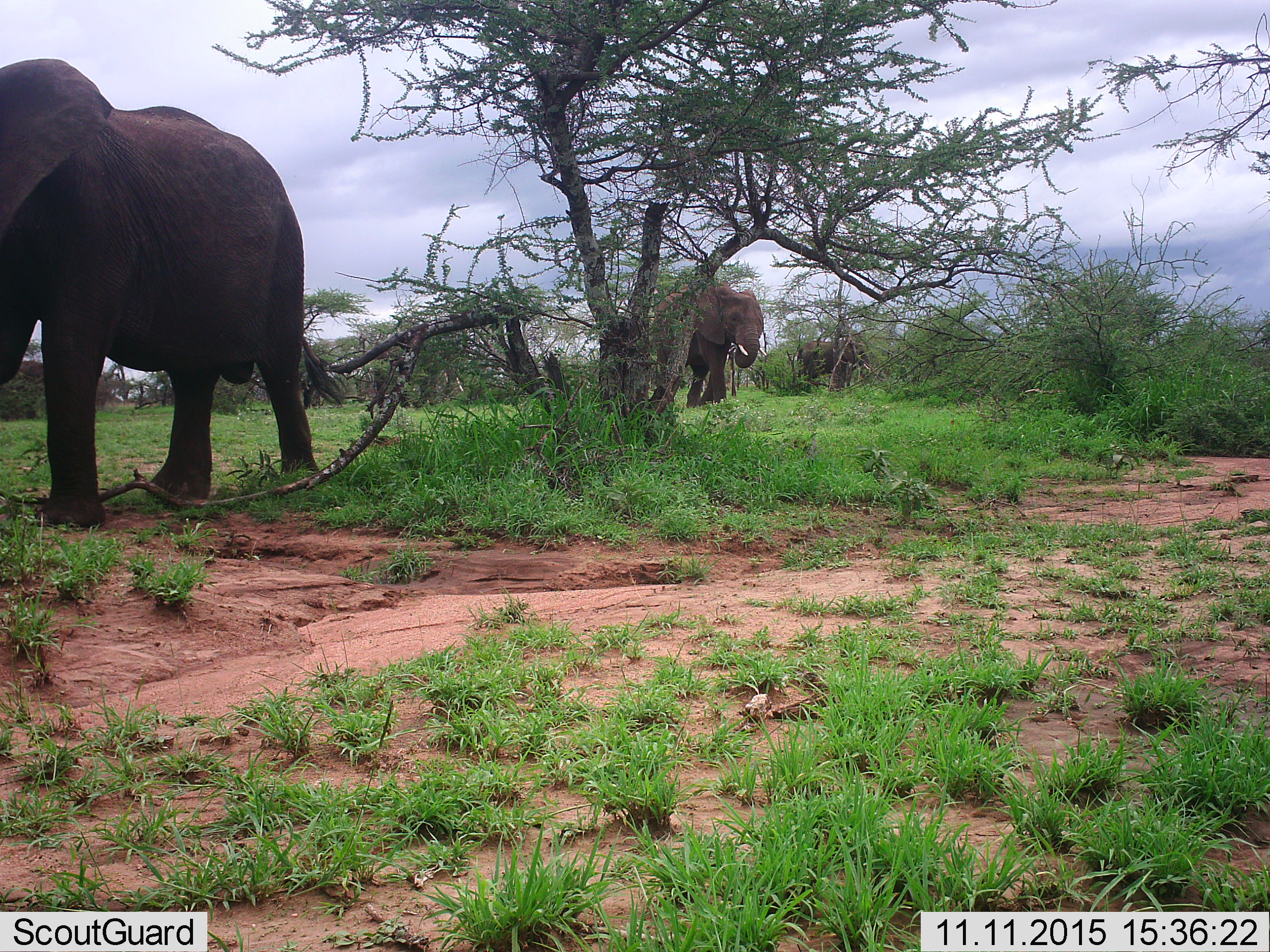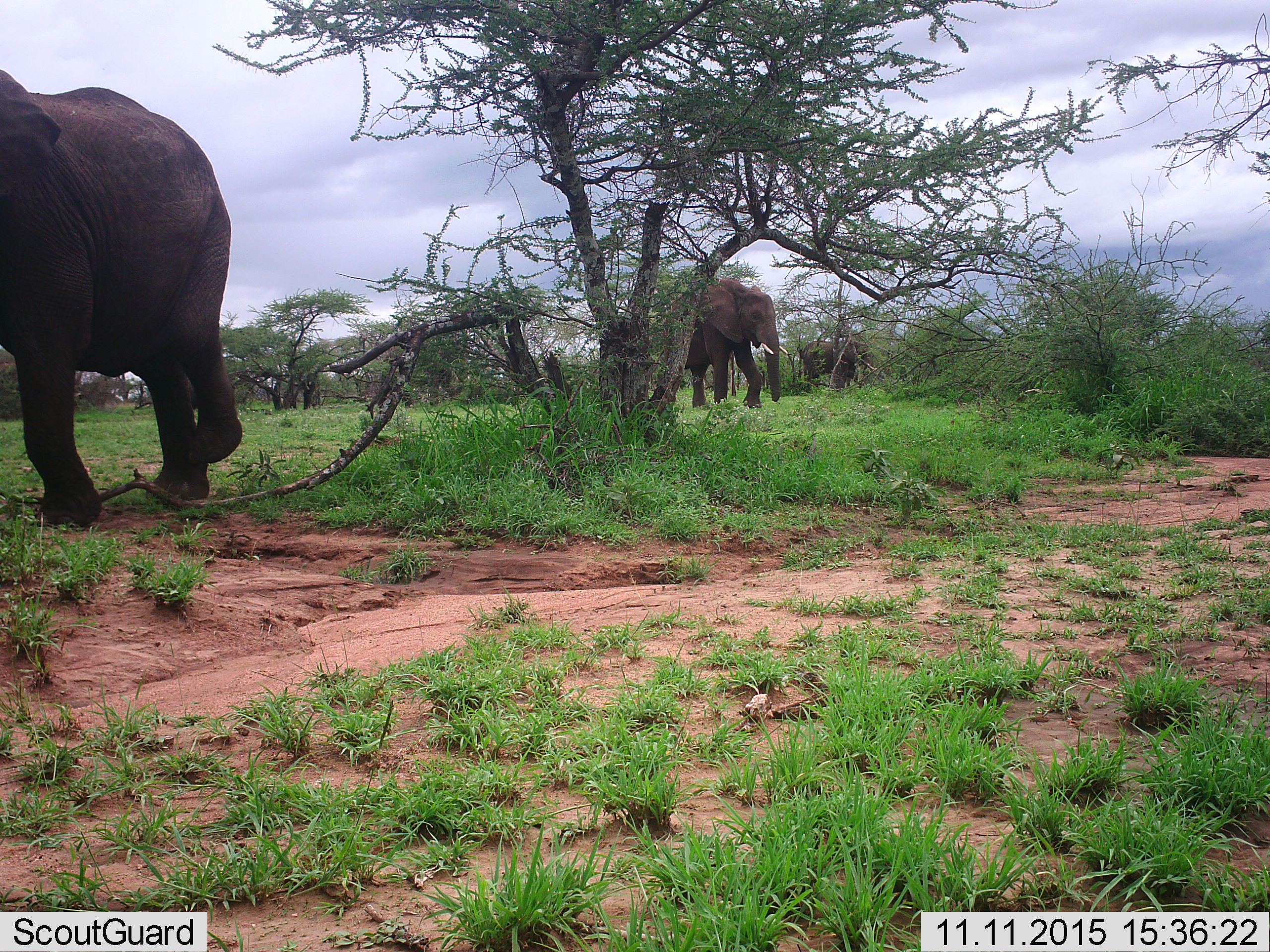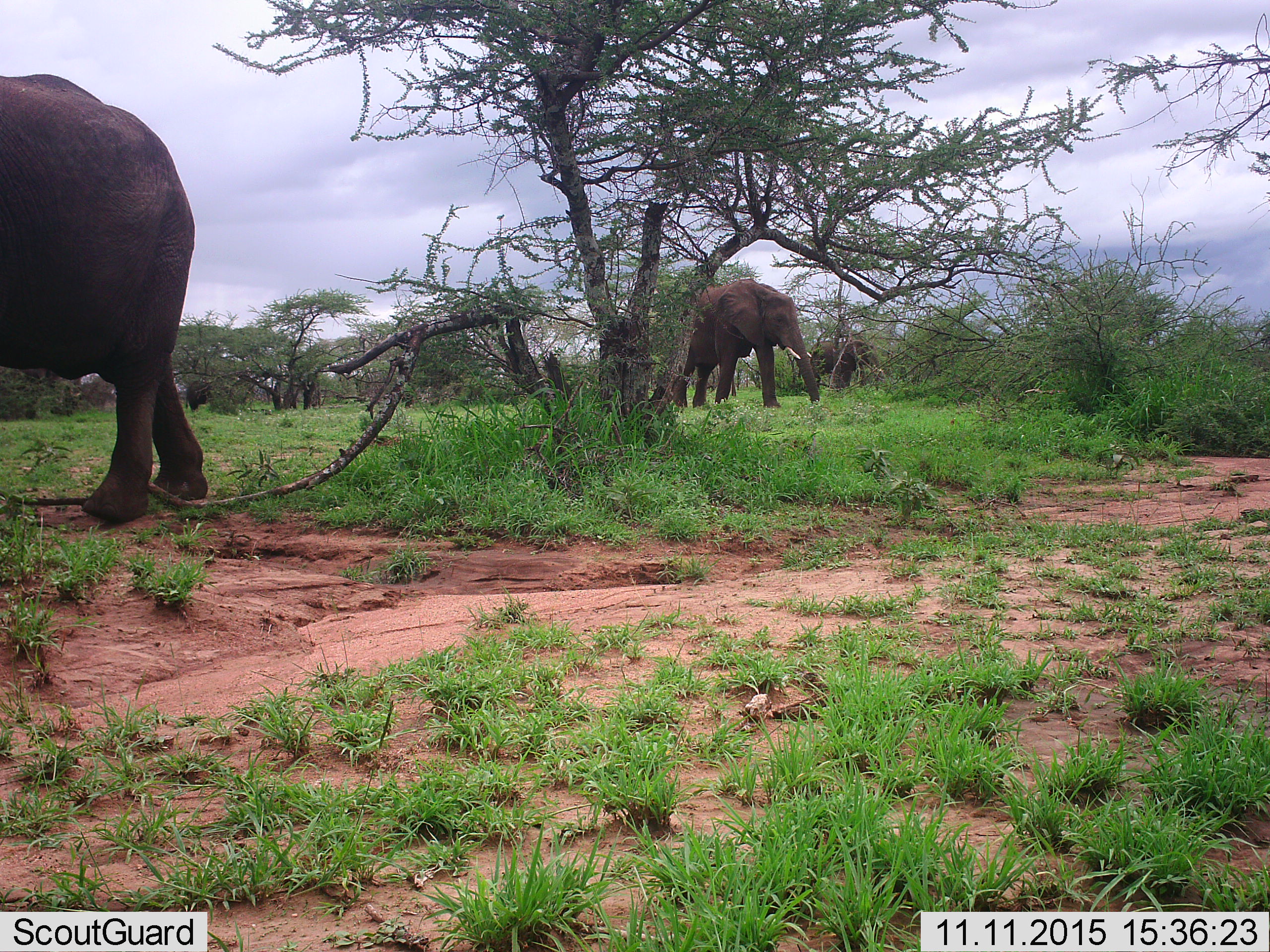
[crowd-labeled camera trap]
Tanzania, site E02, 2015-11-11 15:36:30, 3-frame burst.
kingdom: Animalia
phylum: Chordata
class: Mammalia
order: Proboscidea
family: Elephantidae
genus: Loxodonta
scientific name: Loxodonta africana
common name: african bush elephant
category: elephant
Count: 3.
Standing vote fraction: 37%.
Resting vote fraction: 0%.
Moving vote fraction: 79%.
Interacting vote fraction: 0%.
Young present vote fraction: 0%.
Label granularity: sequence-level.